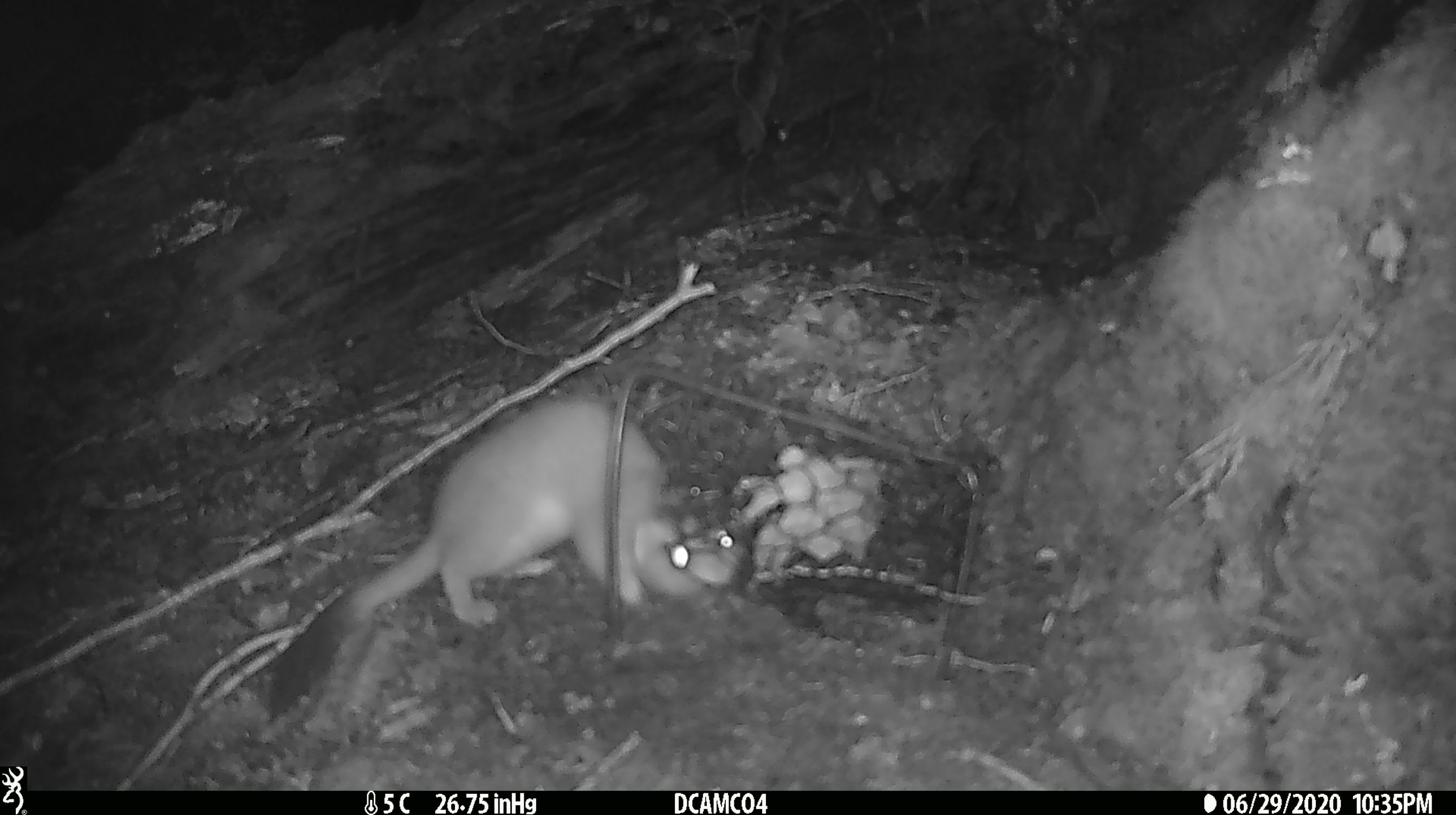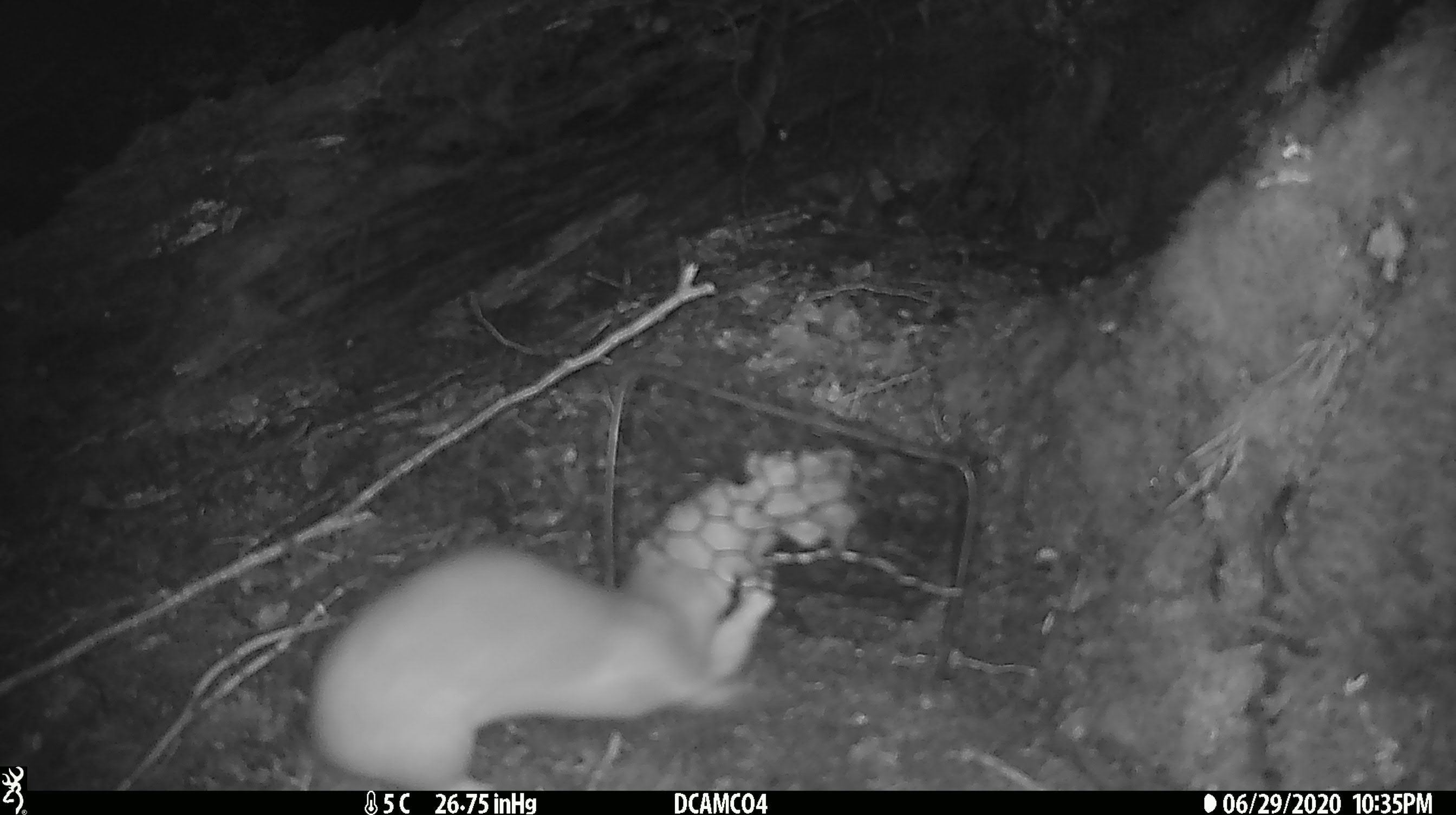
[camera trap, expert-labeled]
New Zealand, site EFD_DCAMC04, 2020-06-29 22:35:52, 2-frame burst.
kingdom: Animalia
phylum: Chordata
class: Mammalia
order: Carnivora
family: Mustelidae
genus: Mustela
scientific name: Mustela erminea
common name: stoat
Stoat (Mustela erminea).